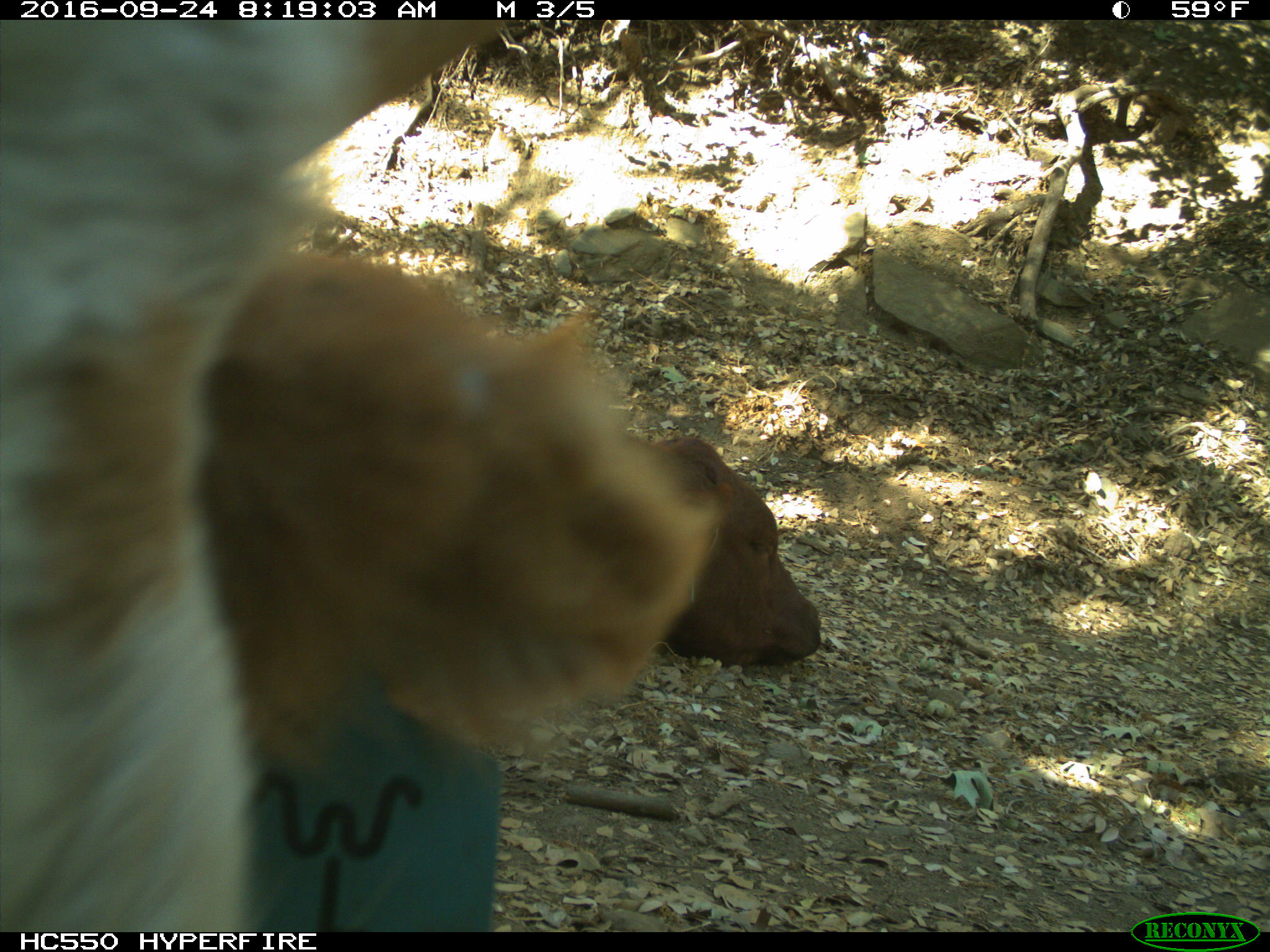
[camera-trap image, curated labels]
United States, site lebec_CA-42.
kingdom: Animalia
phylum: Chordata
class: Mammalia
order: Artiodactyla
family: Bovidae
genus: Bos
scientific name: Bos taurus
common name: domestic cow